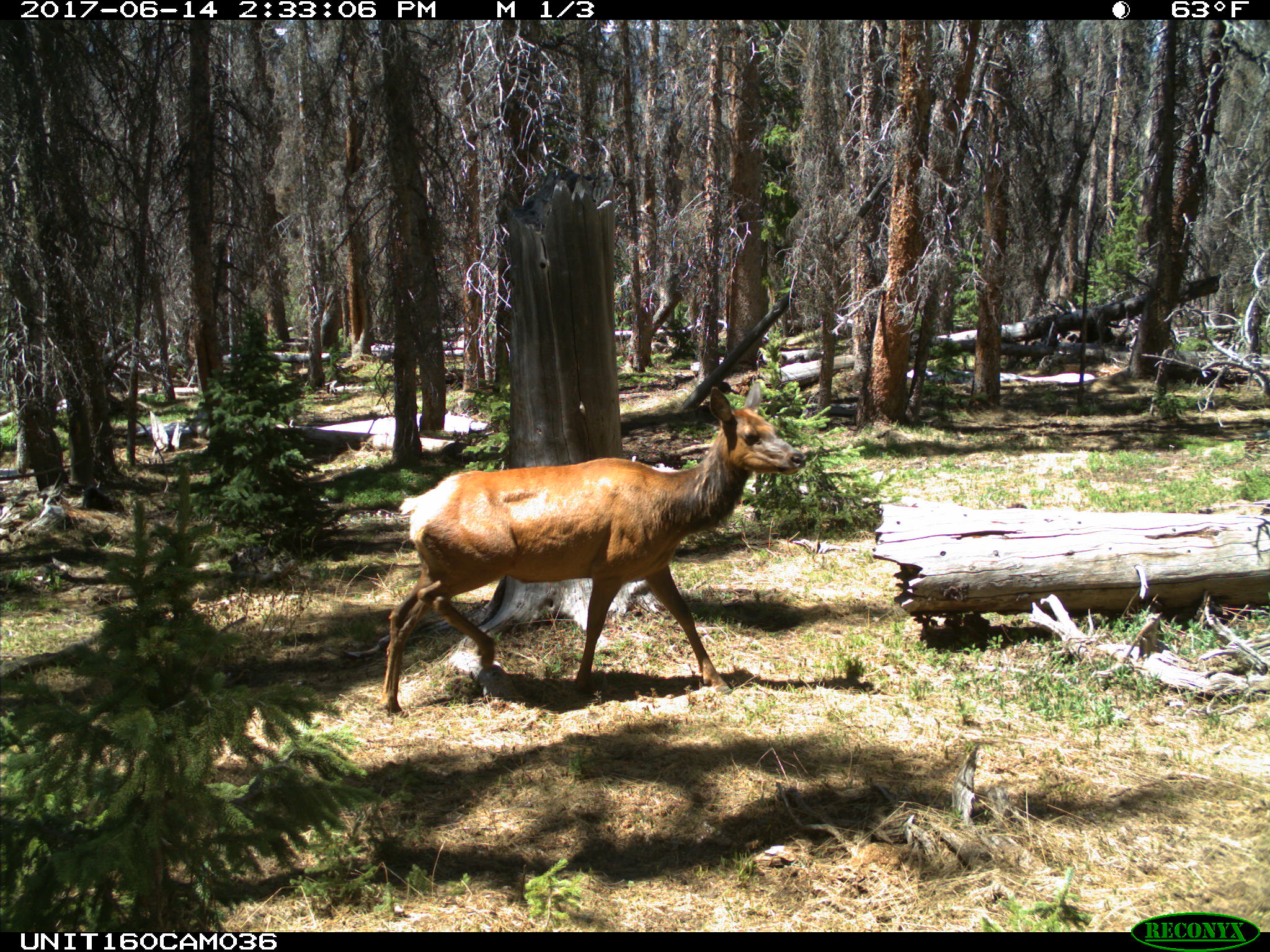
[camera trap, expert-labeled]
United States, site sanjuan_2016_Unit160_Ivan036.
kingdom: Animalia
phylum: Chordata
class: Mammalia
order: Artiodactyla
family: Cervidae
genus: Cervus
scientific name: Cervus elaphus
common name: red deer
Cervus elaphus (red deer).